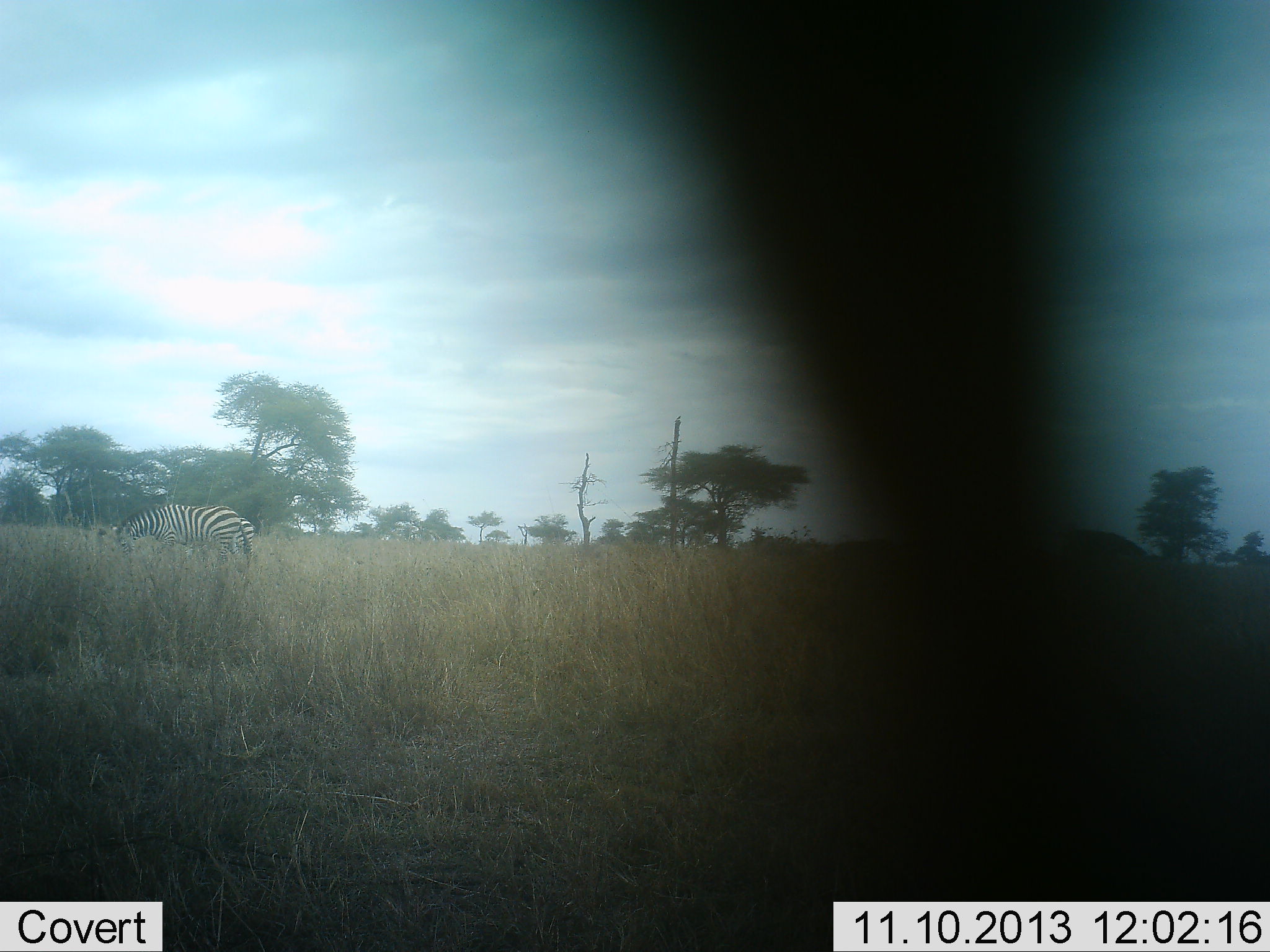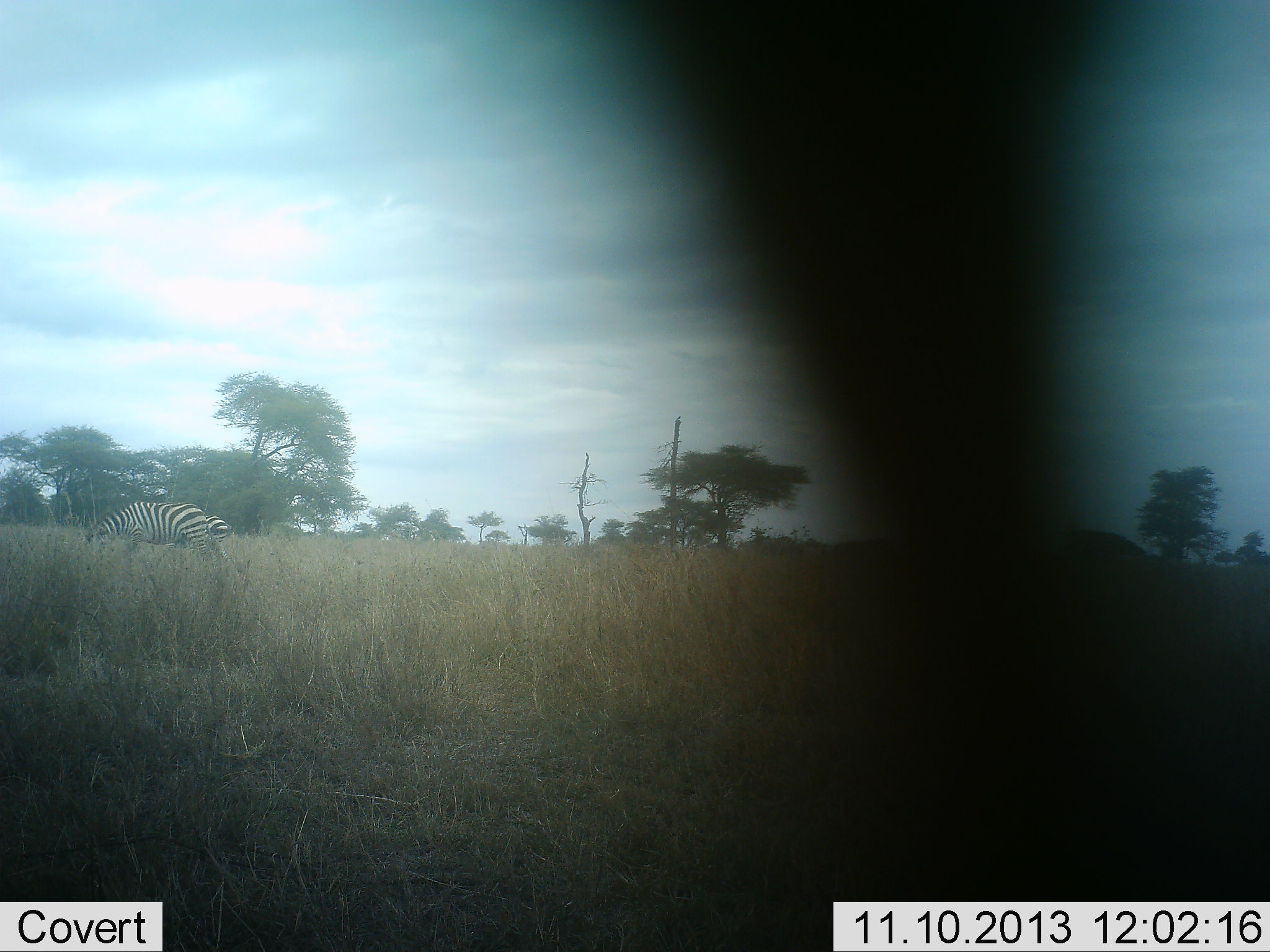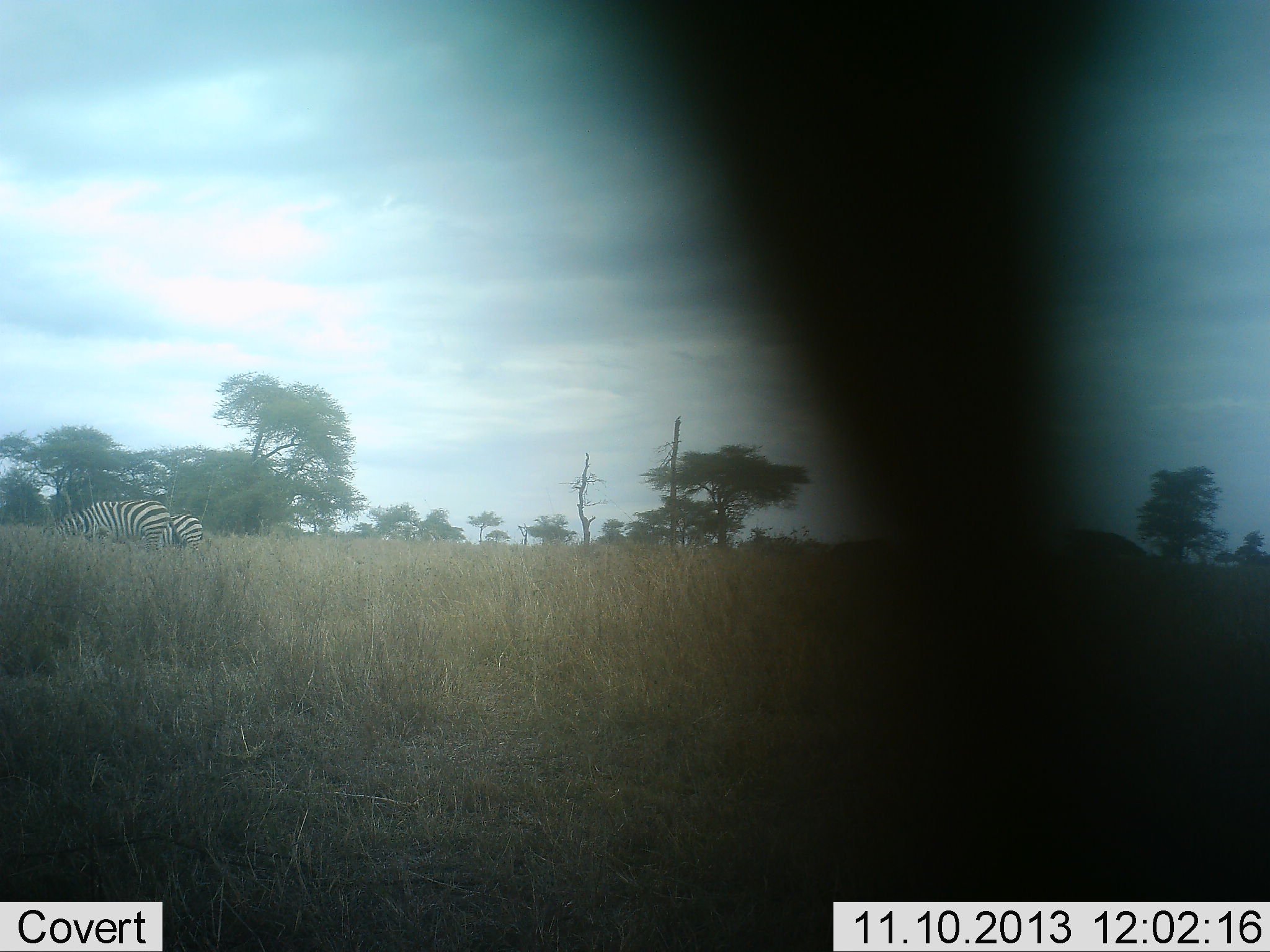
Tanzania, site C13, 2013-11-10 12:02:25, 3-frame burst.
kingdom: Animalia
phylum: Chordata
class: Mammalia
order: Perissodactyla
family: Equidae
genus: Equus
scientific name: Equus quagga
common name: plains zebra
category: zebra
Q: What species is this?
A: Zebra (plains zebra) (Equus quagga).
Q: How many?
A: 2.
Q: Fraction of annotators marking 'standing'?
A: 10%.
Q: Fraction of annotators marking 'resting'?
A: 0%.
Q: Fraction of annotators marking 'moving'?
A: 70%.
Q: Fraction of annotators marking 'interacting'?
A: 0%.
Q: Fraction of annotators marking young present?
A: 0%.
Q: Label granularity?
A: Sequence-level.